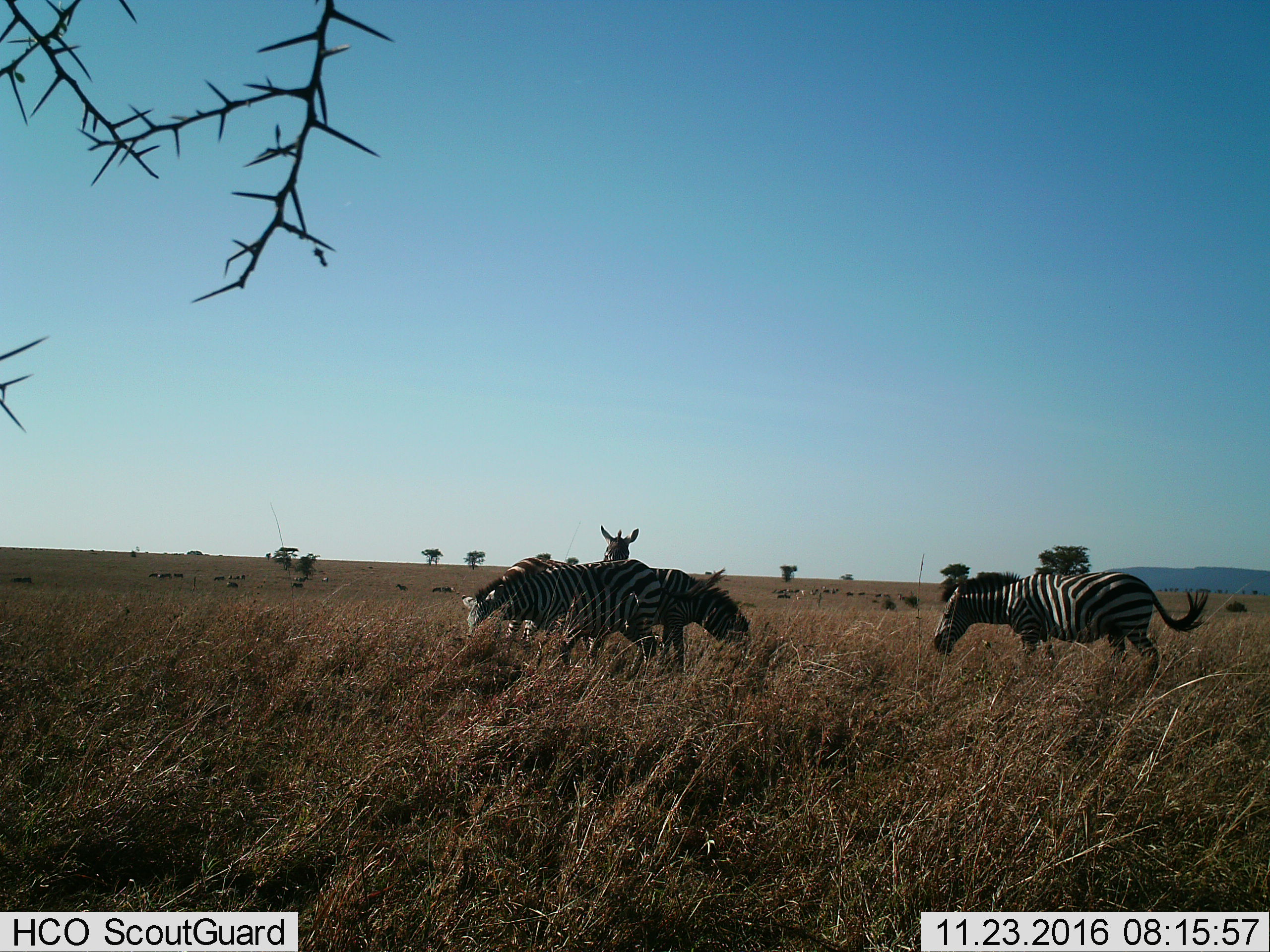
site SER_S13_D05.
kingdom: Animalia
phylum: Chordata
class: Mammalia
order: Perissodactyla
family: Equidae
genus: Equus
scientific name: Equus quagga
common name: plains zebra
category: zebraplains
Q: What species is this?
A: Zebraplains (plains zebra) (Equus quagga).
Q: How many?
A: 4.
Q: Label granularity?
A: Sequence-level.